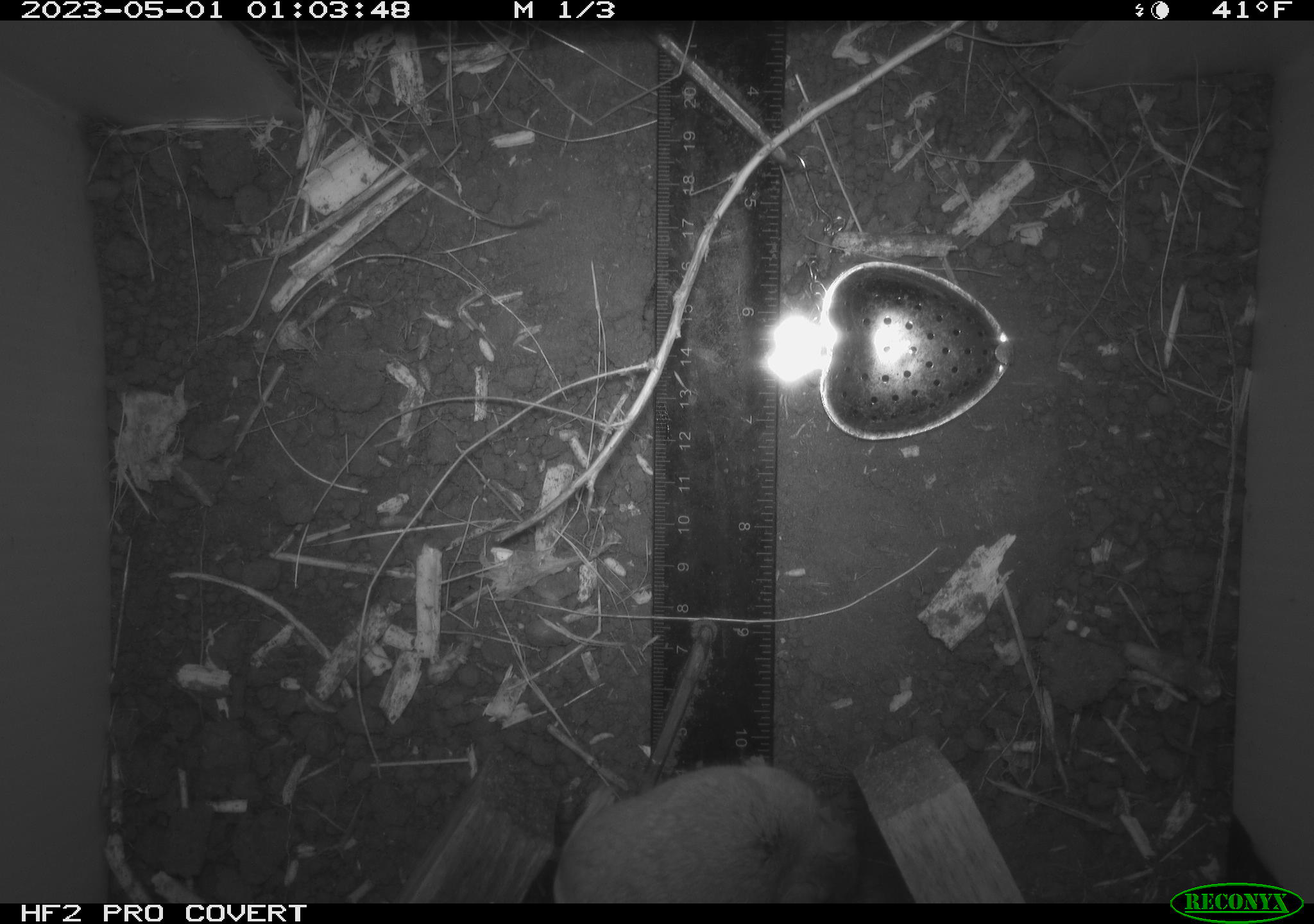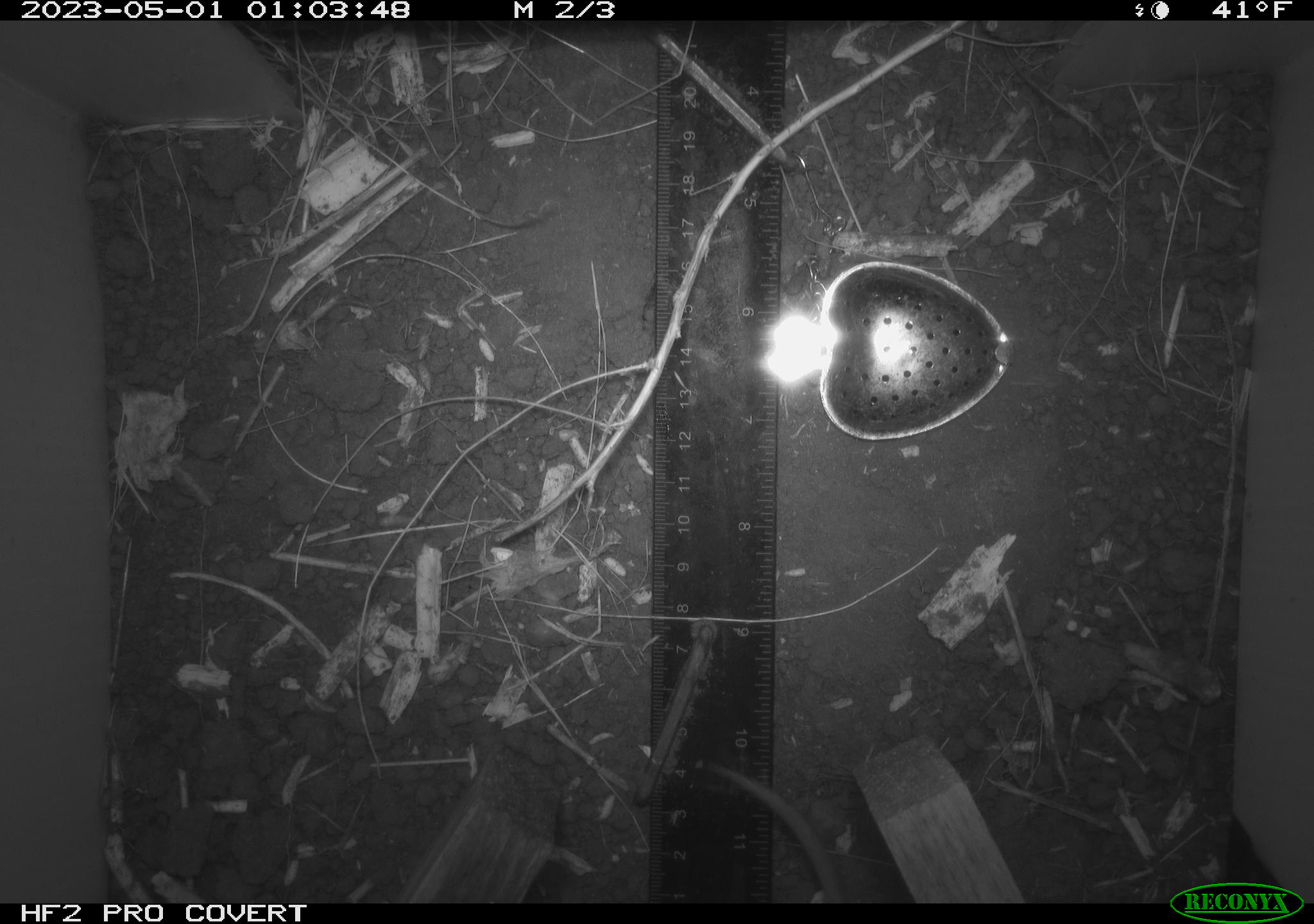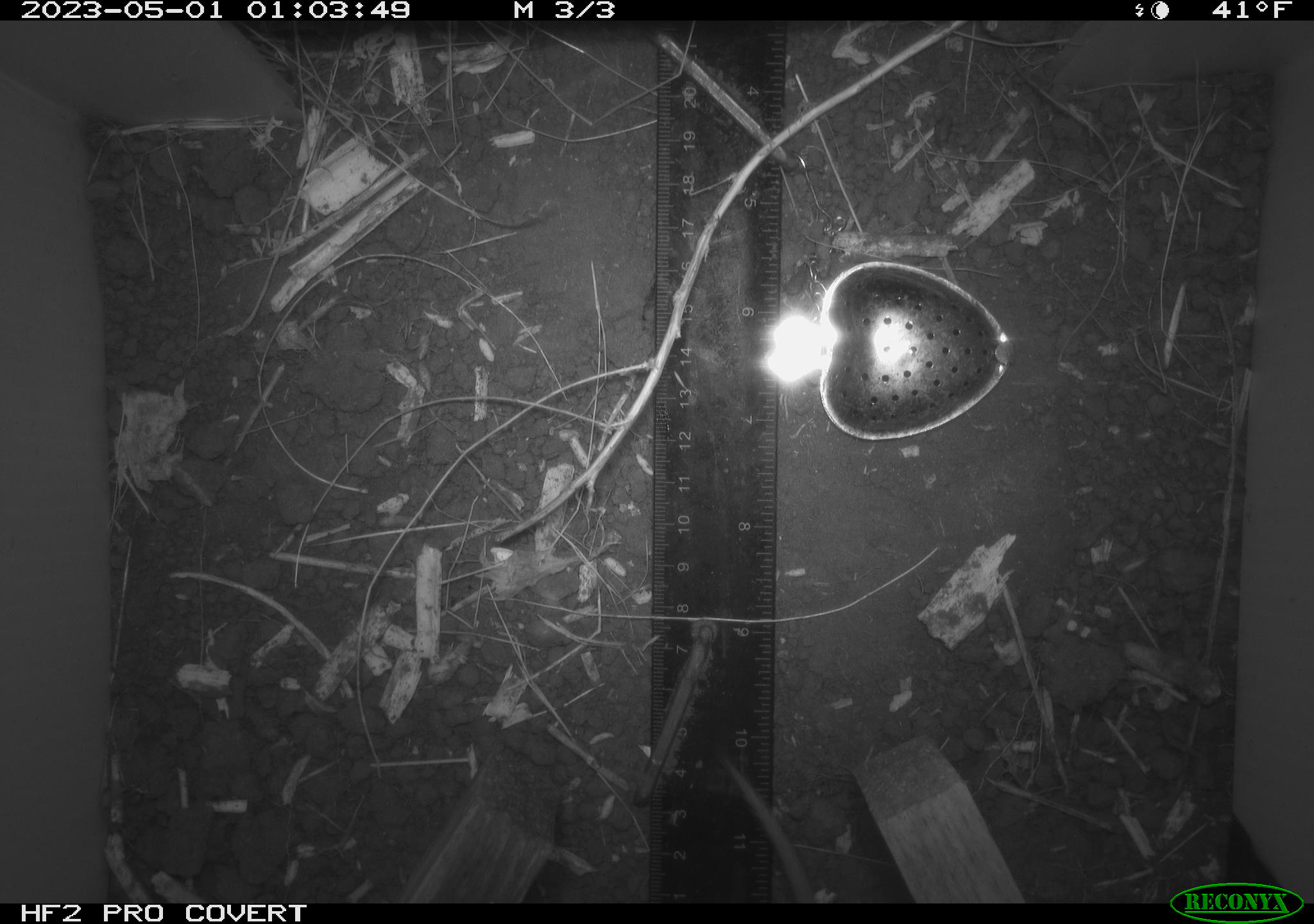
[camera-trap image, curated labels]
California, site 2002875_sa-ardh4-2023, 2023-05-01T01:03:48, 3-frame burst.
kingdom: Animalia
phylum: Chordata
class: Mammalia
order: Rodentia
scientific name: Rodentia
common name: mouse species